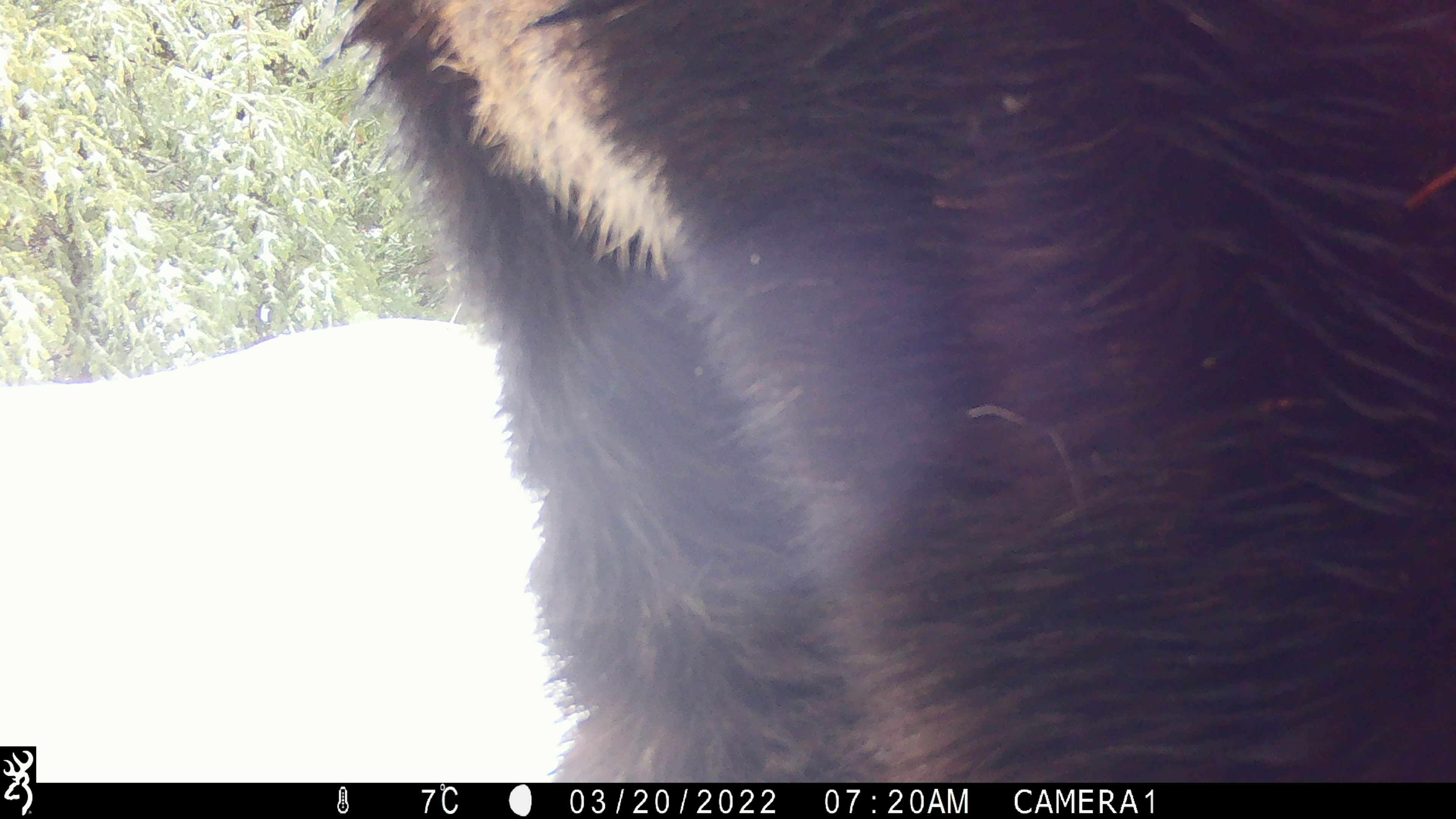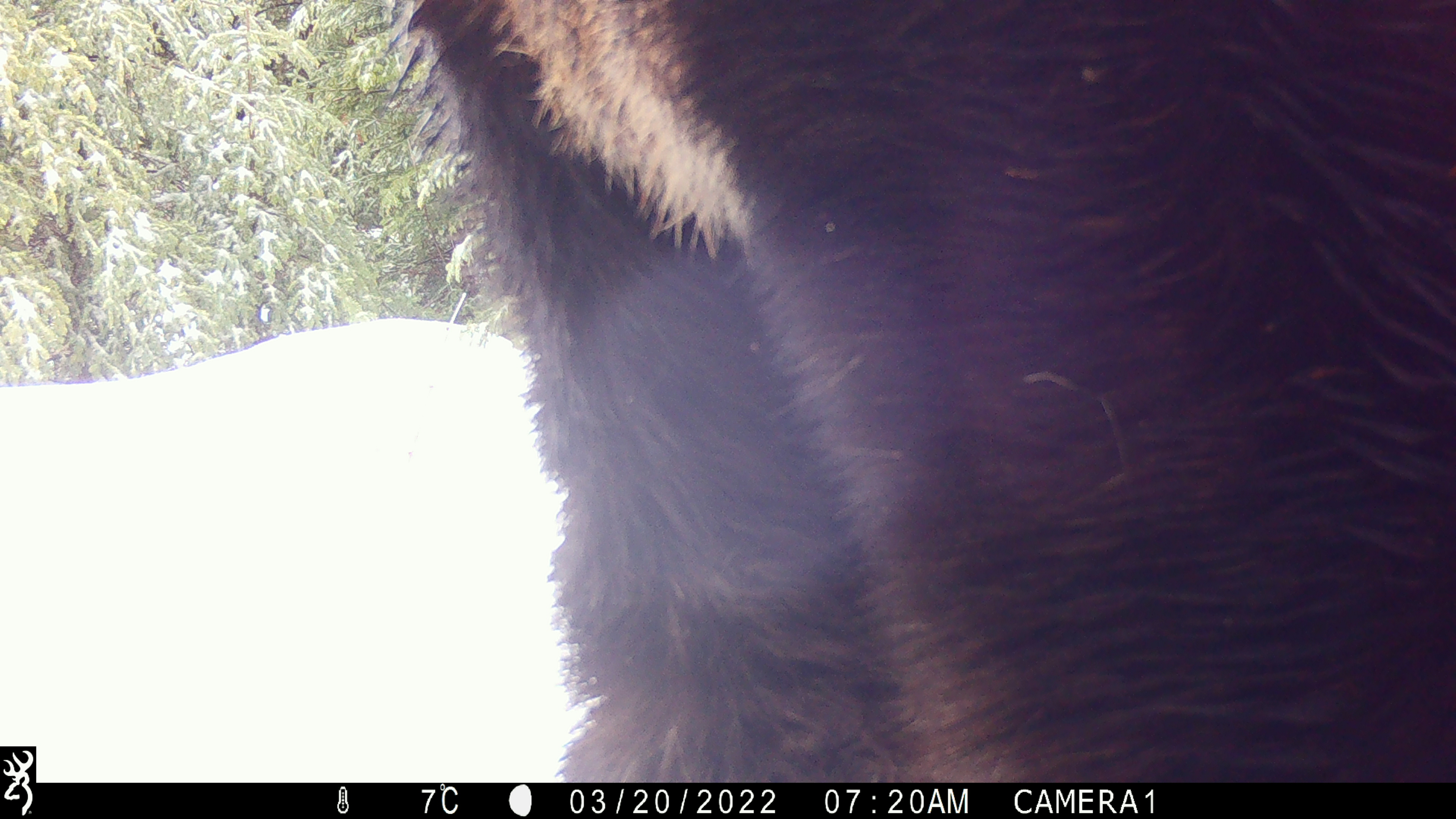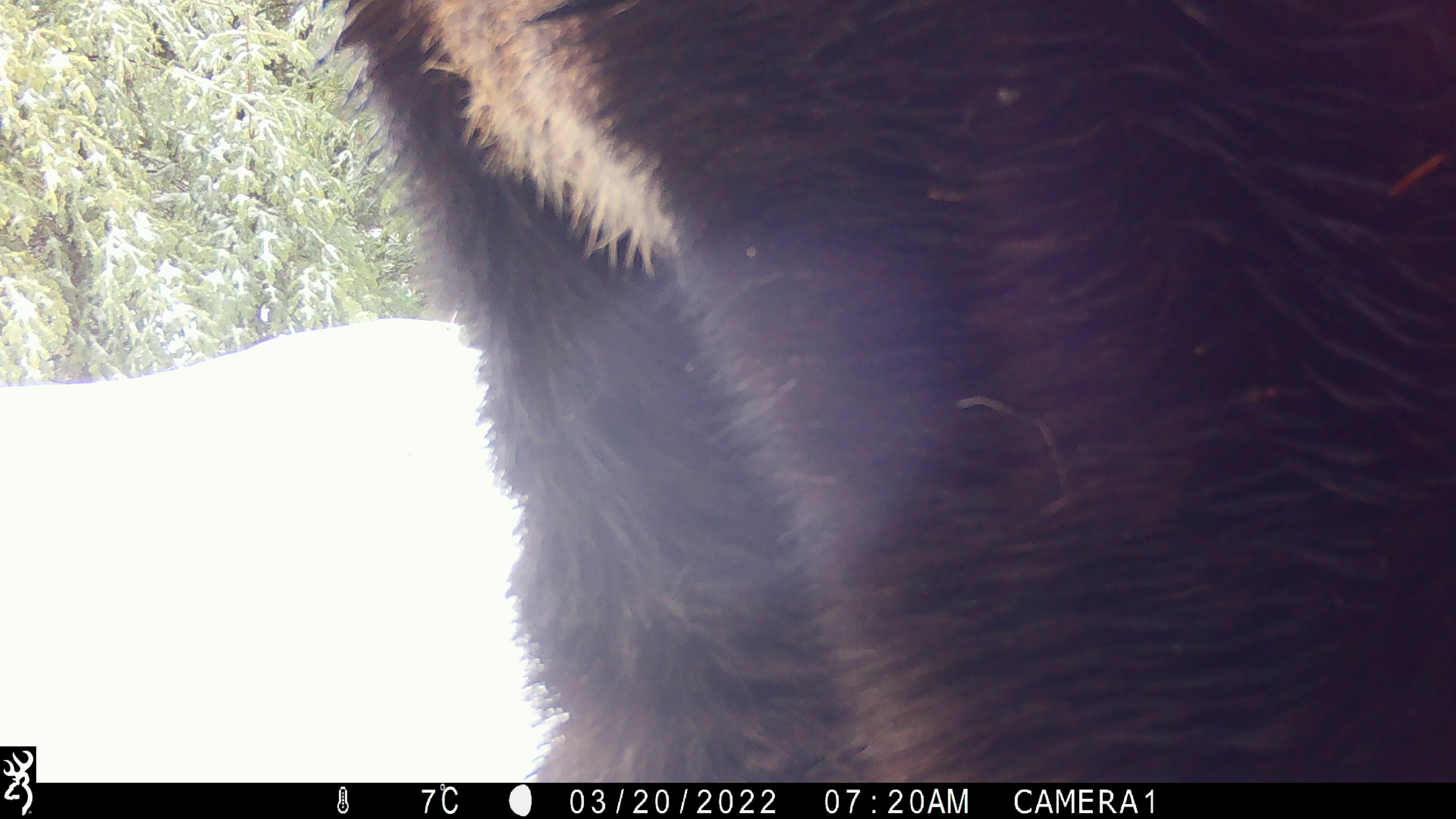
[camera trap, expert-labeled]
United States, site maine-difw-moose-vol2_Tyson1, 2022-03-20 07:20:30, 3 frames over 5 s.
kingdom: Animalia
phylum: Chordata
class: Mammalia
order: Artiodactyla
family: Cervidae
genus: Alces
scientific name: Alces alces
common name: moose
Moose (Alces alces).